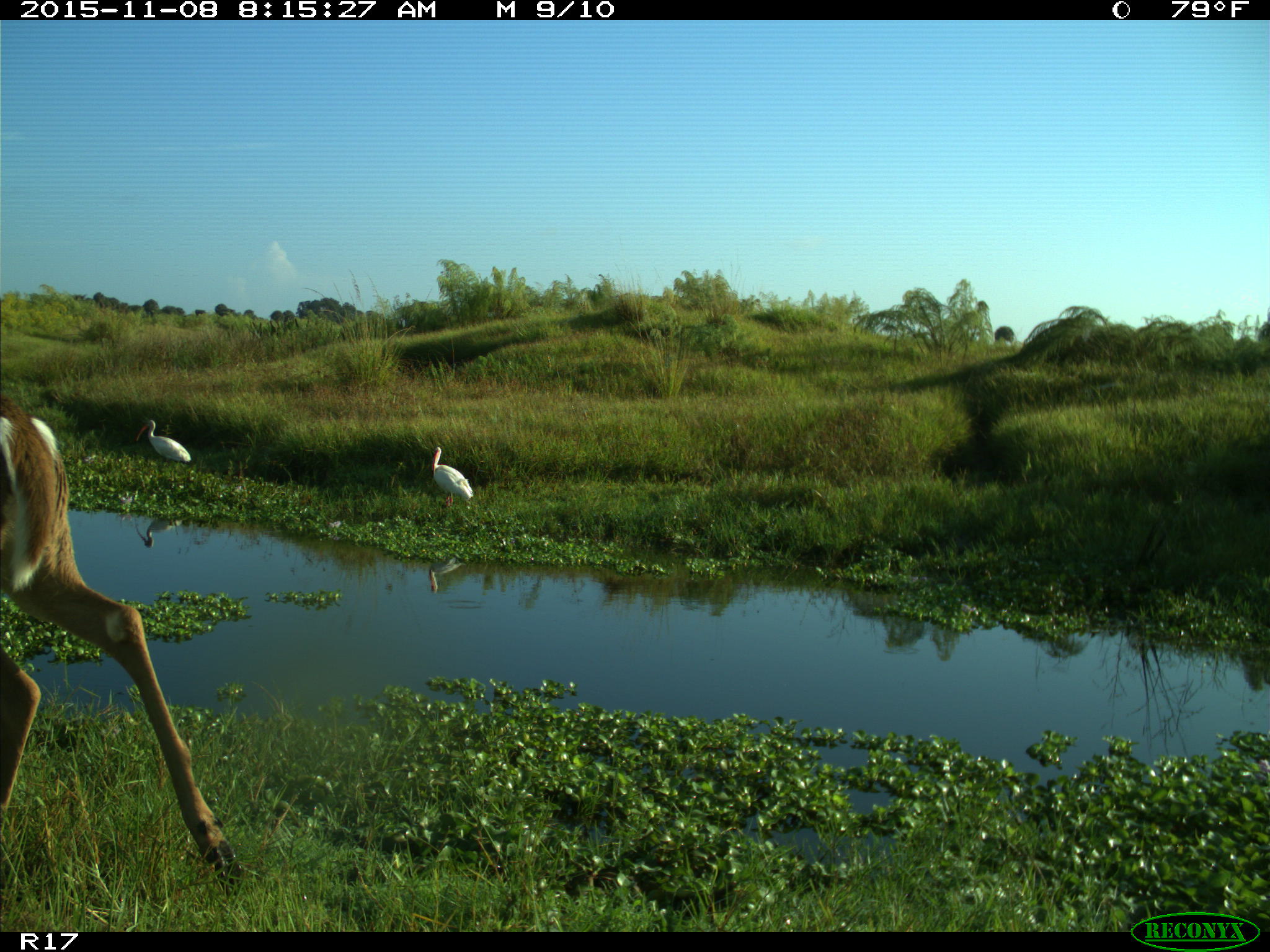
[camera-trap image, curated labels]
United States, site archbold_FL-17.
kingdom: Animalia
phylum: Chordata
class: Mammalia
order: Artiodactyla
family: Cervidae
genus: Odocoileus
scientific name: Odocoileus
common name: deer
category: unidentified deer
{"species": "unidentified deer (deer) (Odocoileus)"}